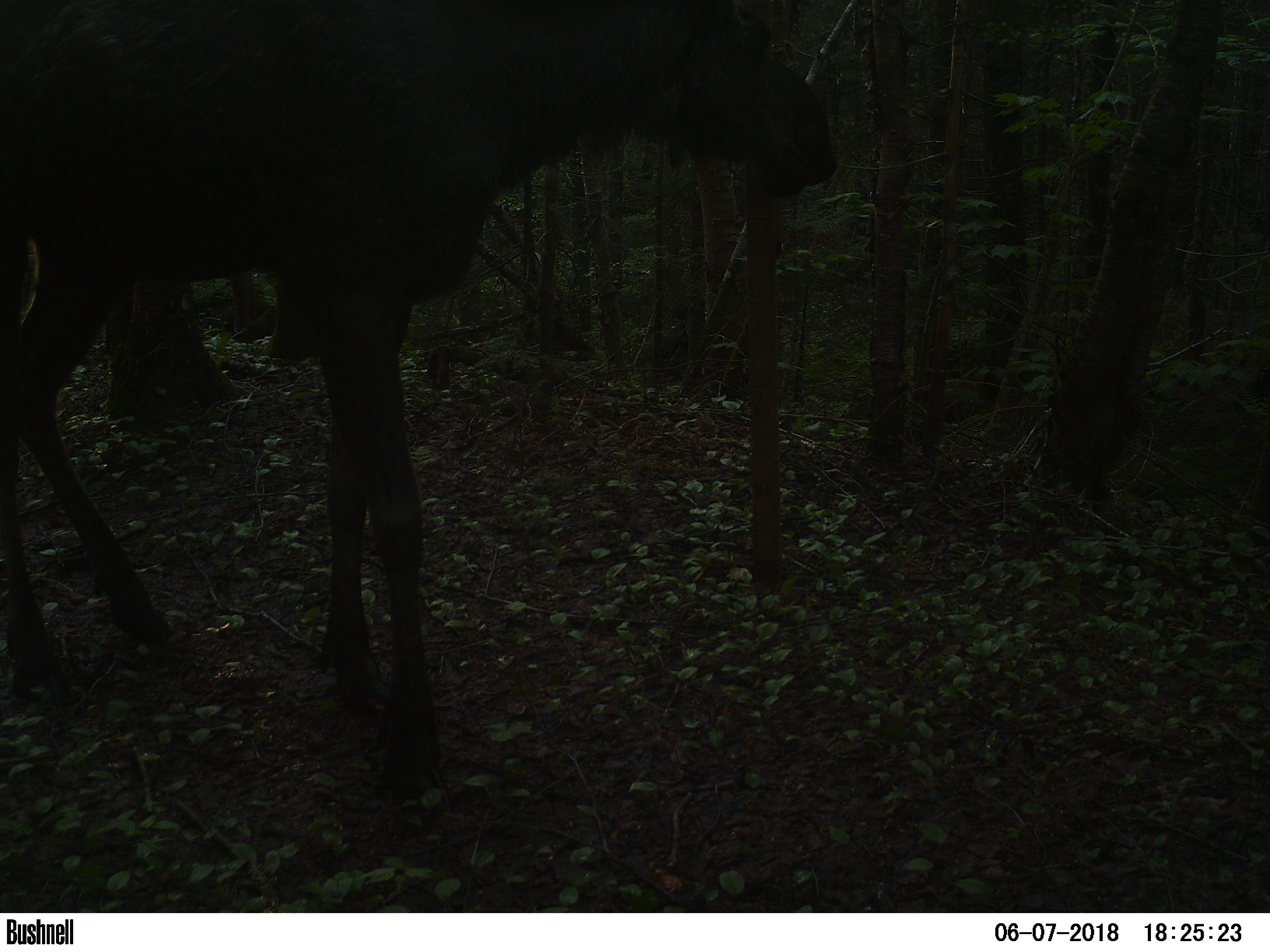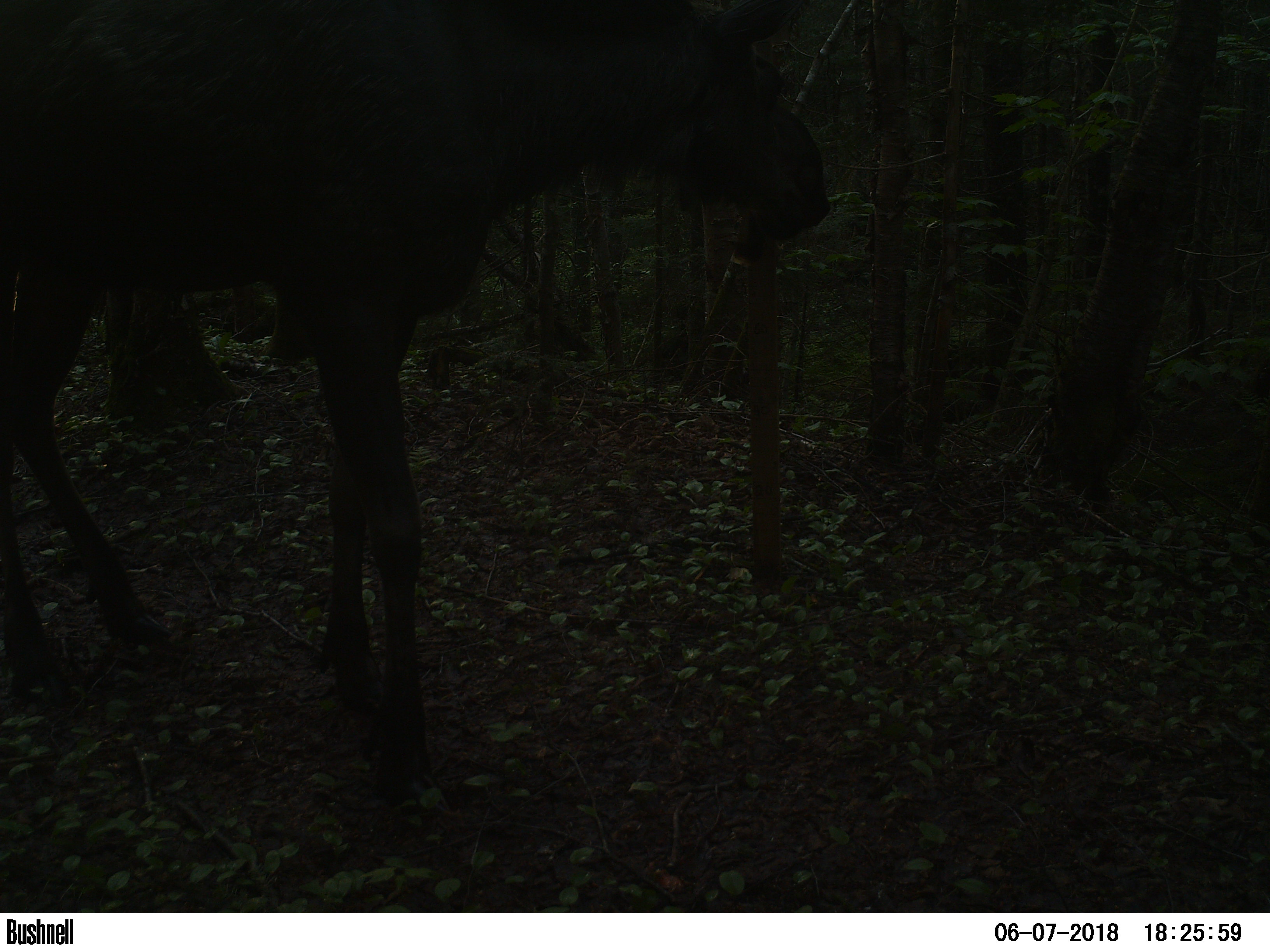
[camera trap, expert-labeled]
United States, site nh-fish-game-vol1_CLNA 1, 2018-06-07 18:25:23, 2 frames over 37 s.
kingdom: Animalia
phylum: Chordata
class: Mammalia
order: Artiodactyla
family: Cervidae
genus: Alces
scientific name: Alces alces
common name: moose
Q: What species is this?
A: Moose (Alces alces).